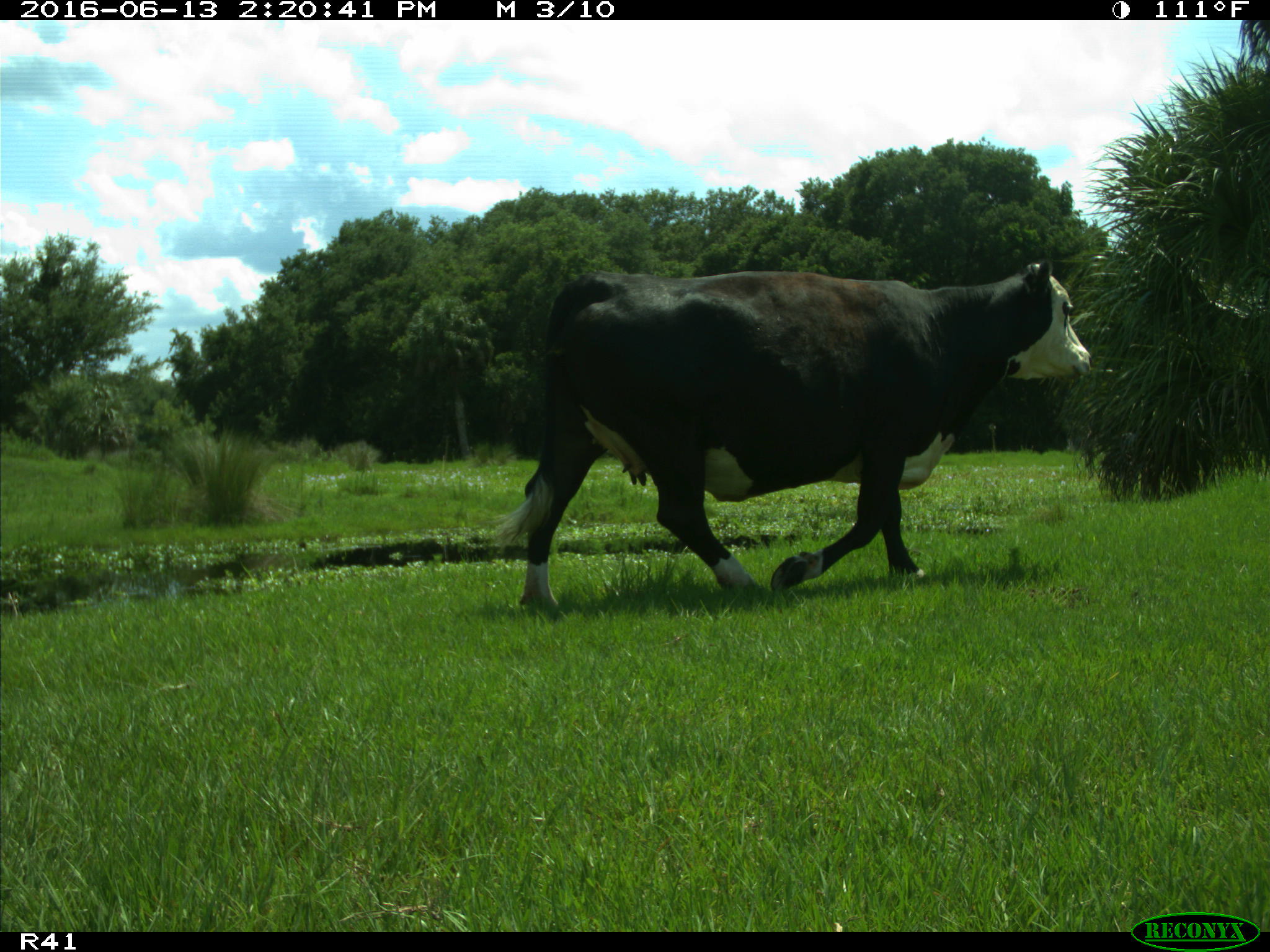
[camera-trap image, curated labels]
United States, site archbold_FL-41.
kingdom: Animalia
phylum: Chordata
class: Mammalia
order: Artiodactyla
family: Bovidae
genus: Bos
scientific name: Bos taurus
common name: domestic cow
Bos taurus (domestic cow).